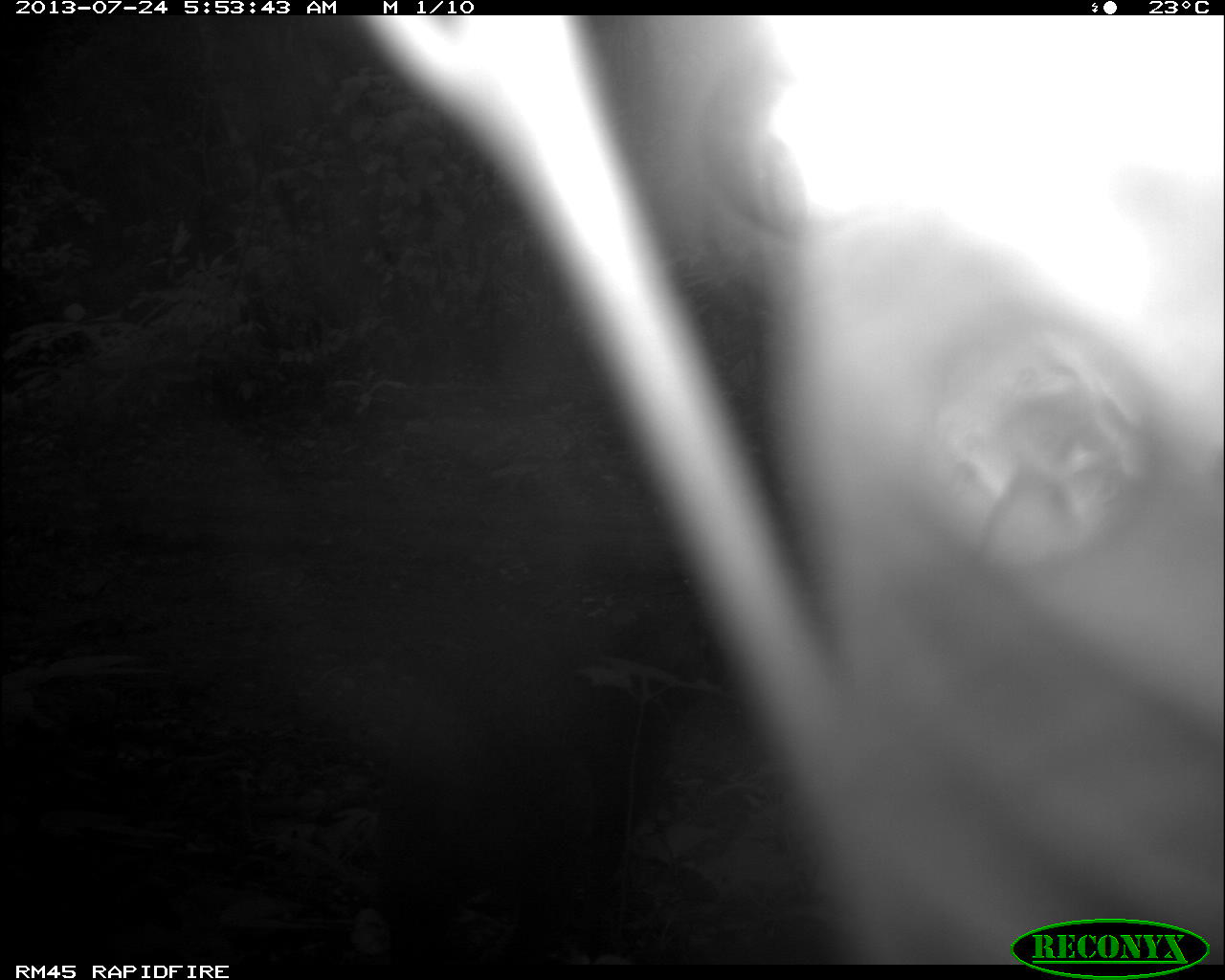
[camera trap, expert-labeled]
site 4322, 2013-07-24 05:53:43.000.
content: unidentified animal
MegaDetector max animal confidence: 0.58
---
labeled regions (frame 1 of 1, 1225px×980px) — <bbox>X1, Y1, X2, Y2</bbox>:
unknown: <bbox>367, 600, 716, 961</bbox>